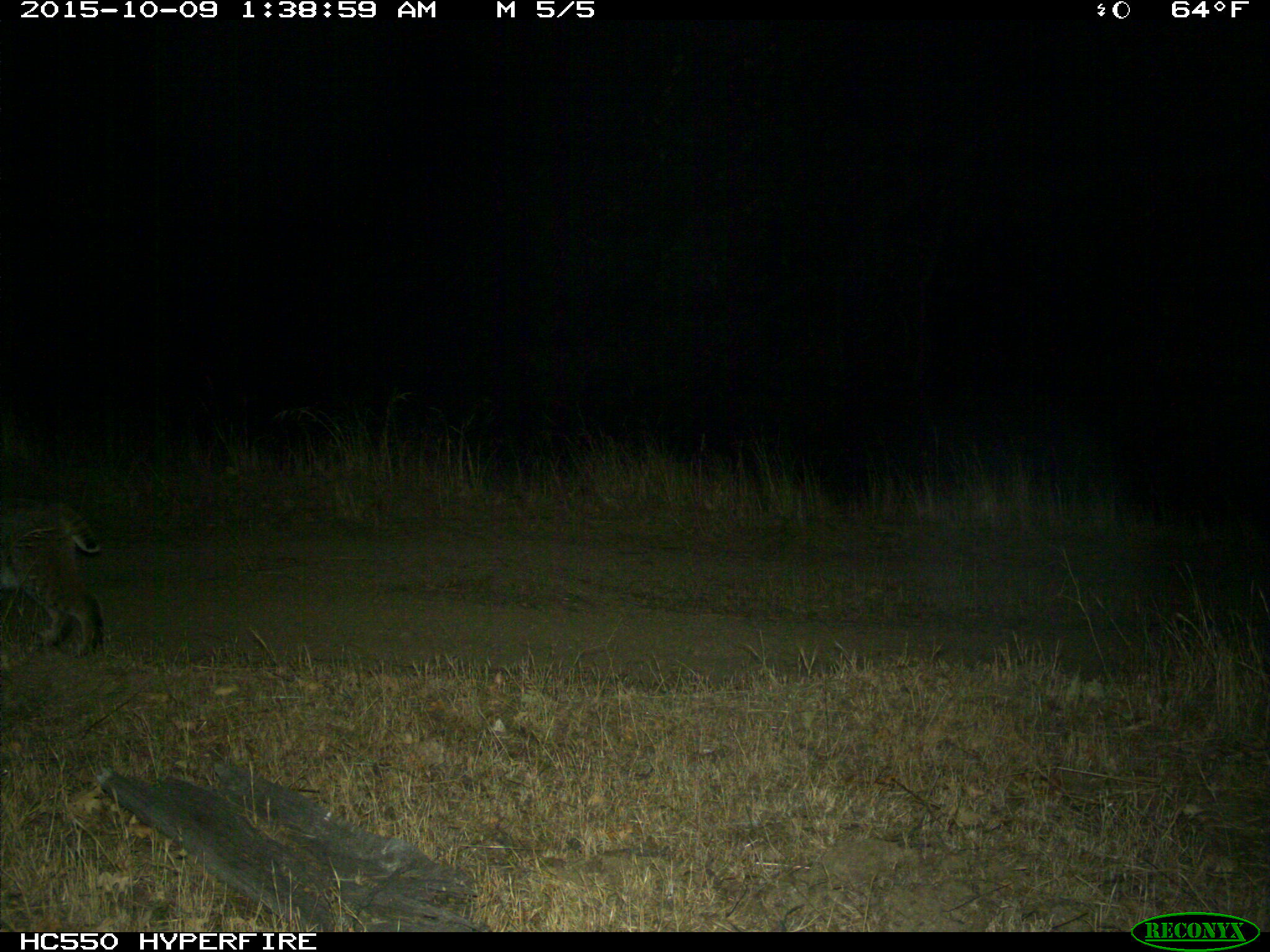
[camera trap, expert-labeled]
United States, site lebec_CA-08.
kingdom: Animalia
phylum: Chordata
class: Mammalia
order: Carnivora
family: Felidae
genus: Lynx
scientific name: Lynx rufus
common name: bobcat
Lynx rufus (bobcat).